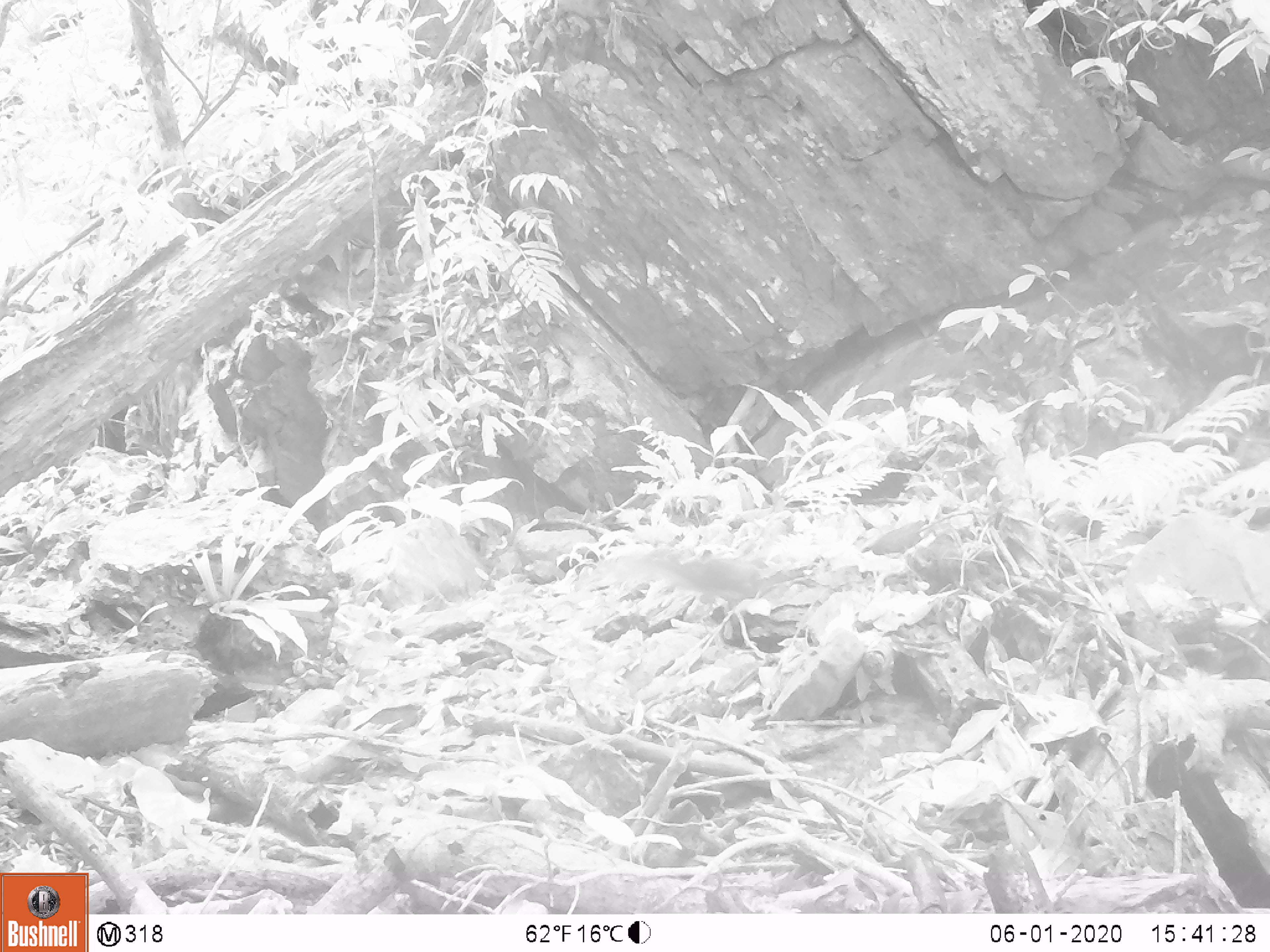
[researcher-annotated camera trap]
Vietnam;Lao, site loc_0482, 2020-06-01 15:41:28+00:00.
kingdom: Animalia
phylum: Chordata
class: Mammalia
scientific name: Mammalia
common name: mammal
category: unidentified small mammal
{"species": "unidentified small mammal (mammal) (Mammalia)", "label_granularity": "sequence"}